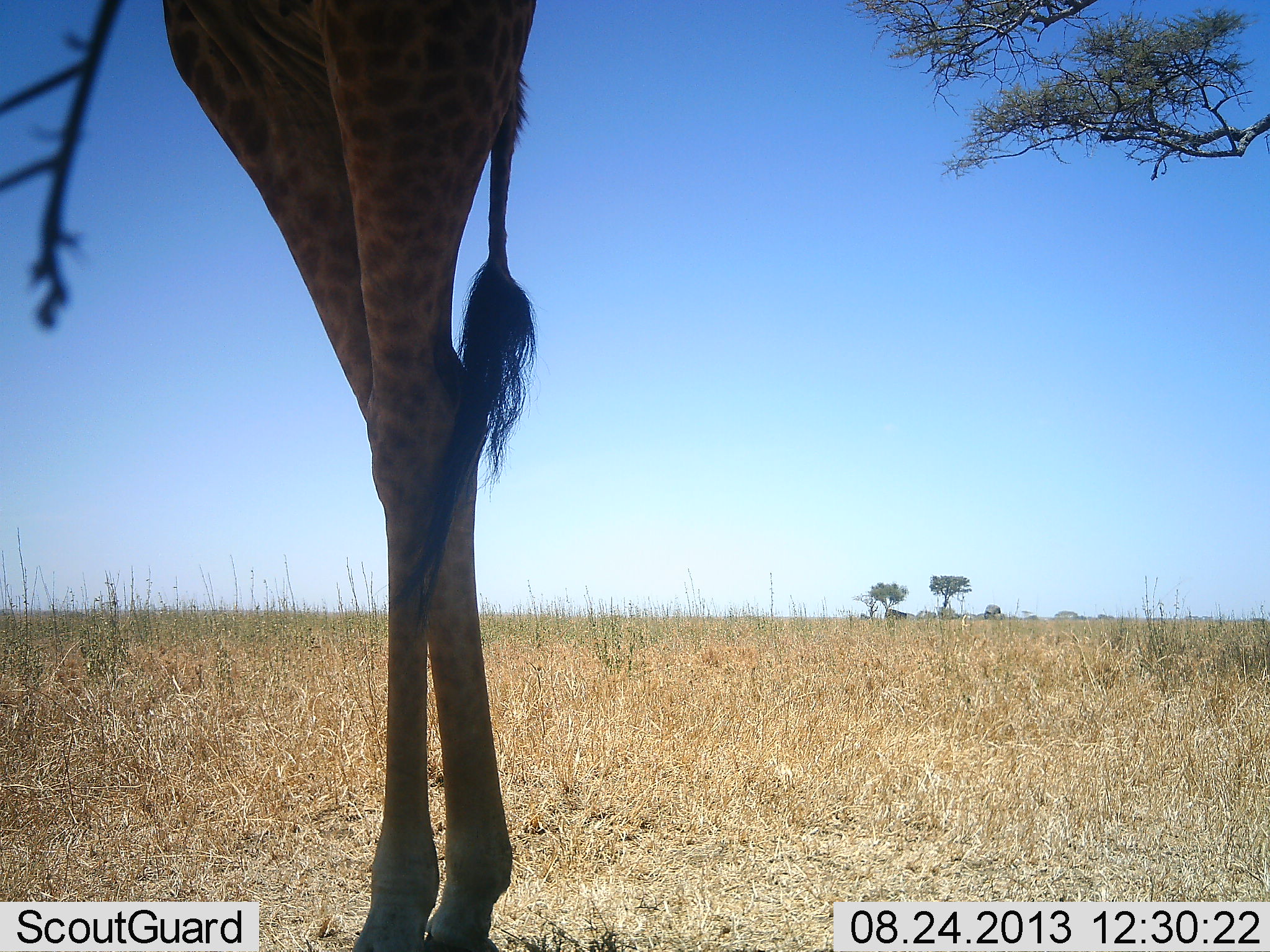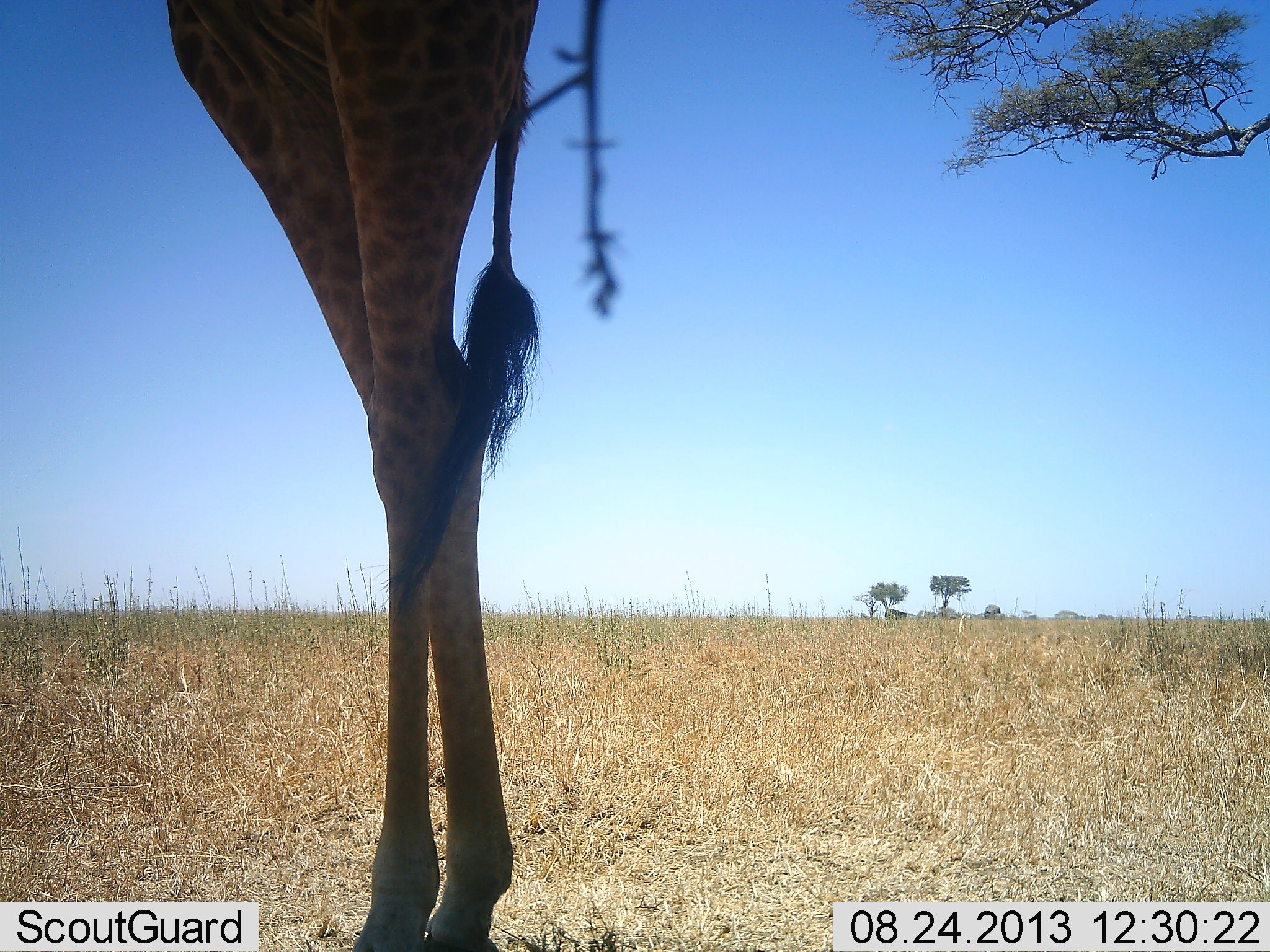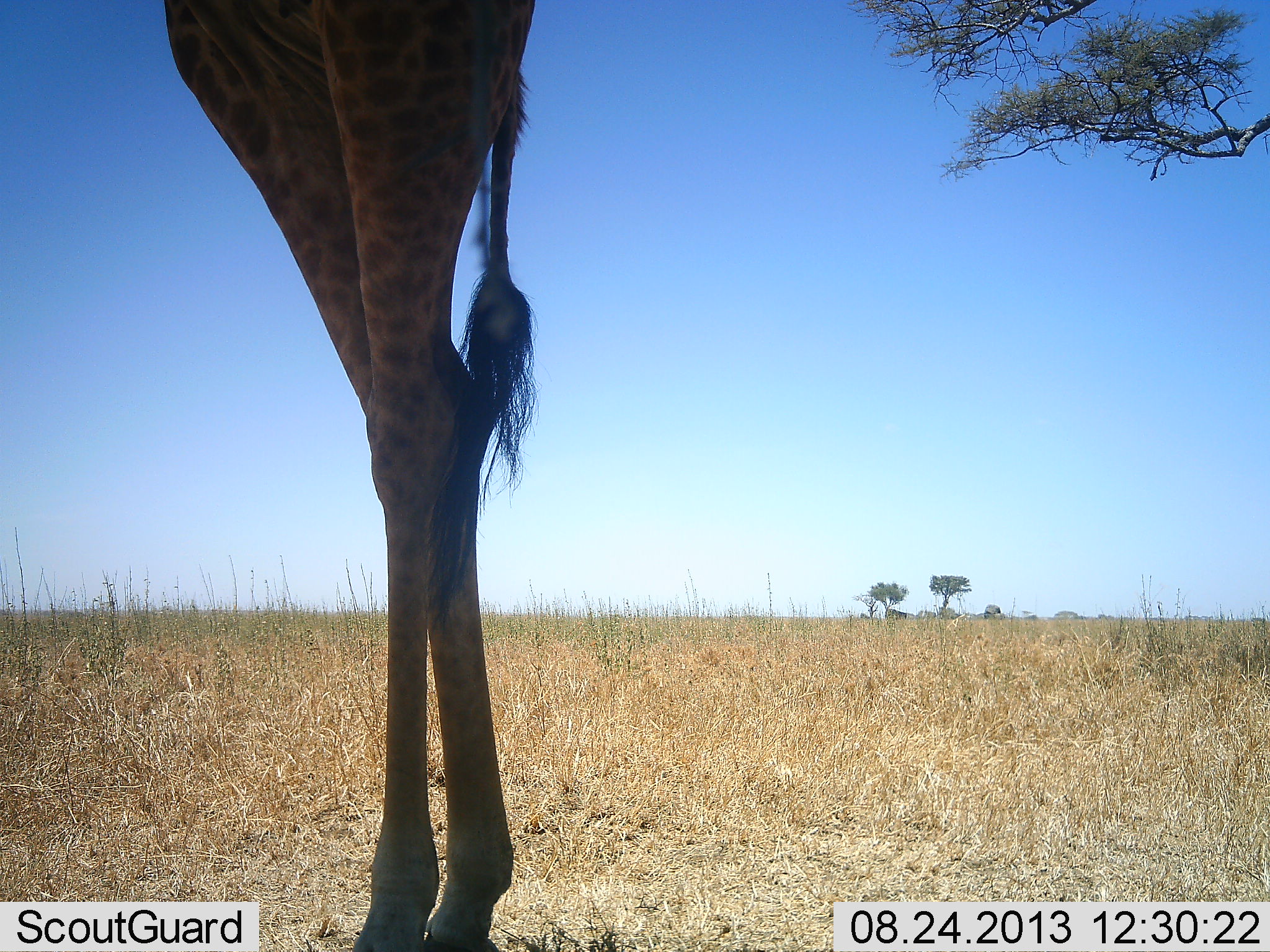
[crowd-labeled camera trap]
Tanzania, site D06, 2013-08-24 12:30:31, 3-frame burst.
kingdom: Animalia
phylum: Chordata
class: Mammalia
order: Artiodactyla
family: Giraffidae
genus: Giraffa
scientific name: Giraffa camelopardalis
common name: giraffe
Giraffe (Giraffa camelopardalis), count 1. Behavior (volunteer vote fractions): standing 74%, resting 4%, moving 0%, interacting 0%. Young present (vote fraction): 0%. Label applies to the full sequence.